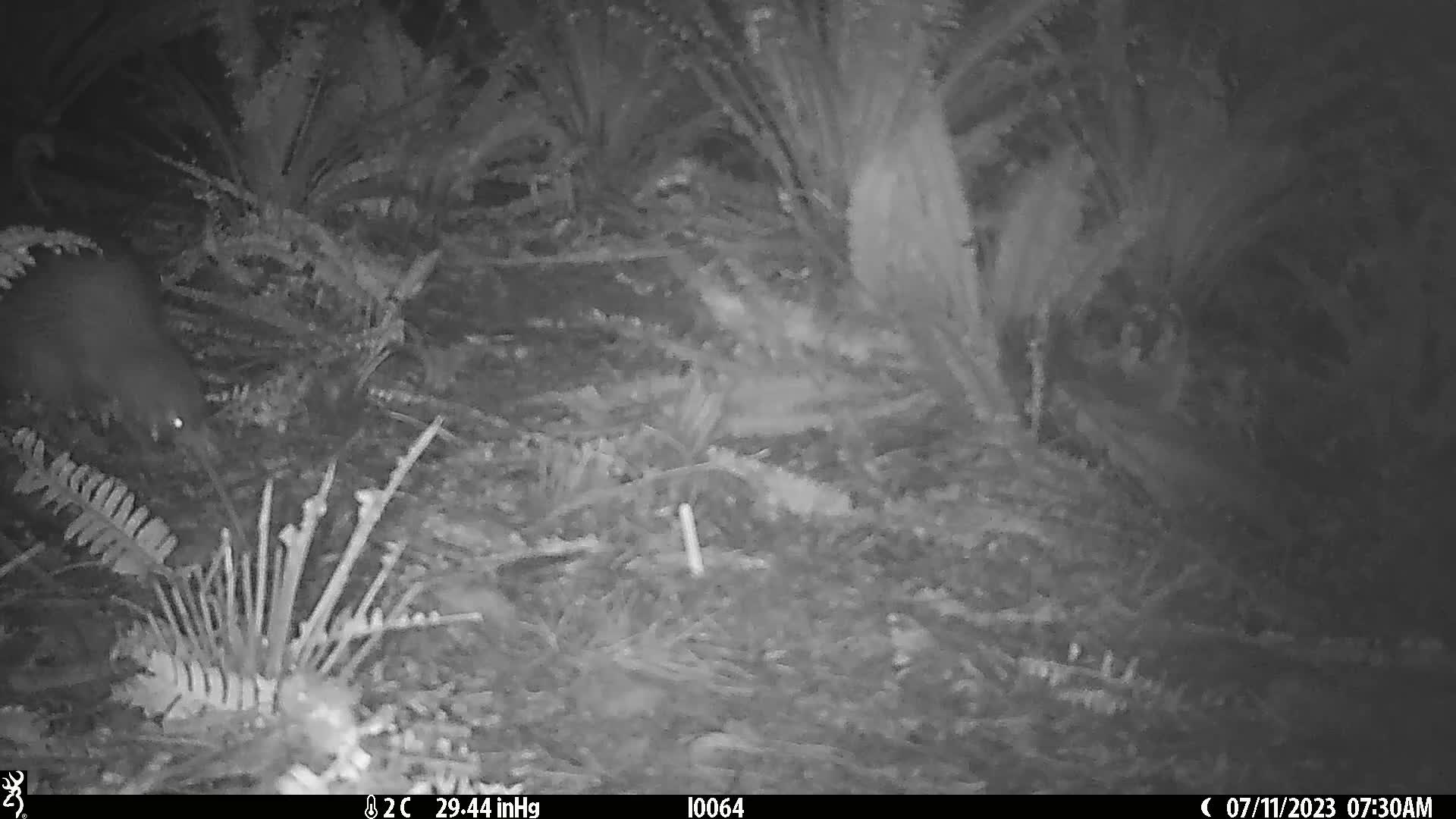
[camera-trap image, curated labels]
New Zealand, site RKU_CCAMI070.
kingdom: Animalia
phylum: Chordata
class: Aves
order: Apterygiformes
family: Apterygidae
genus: Apteryx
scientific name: Apteryx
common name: kiwi